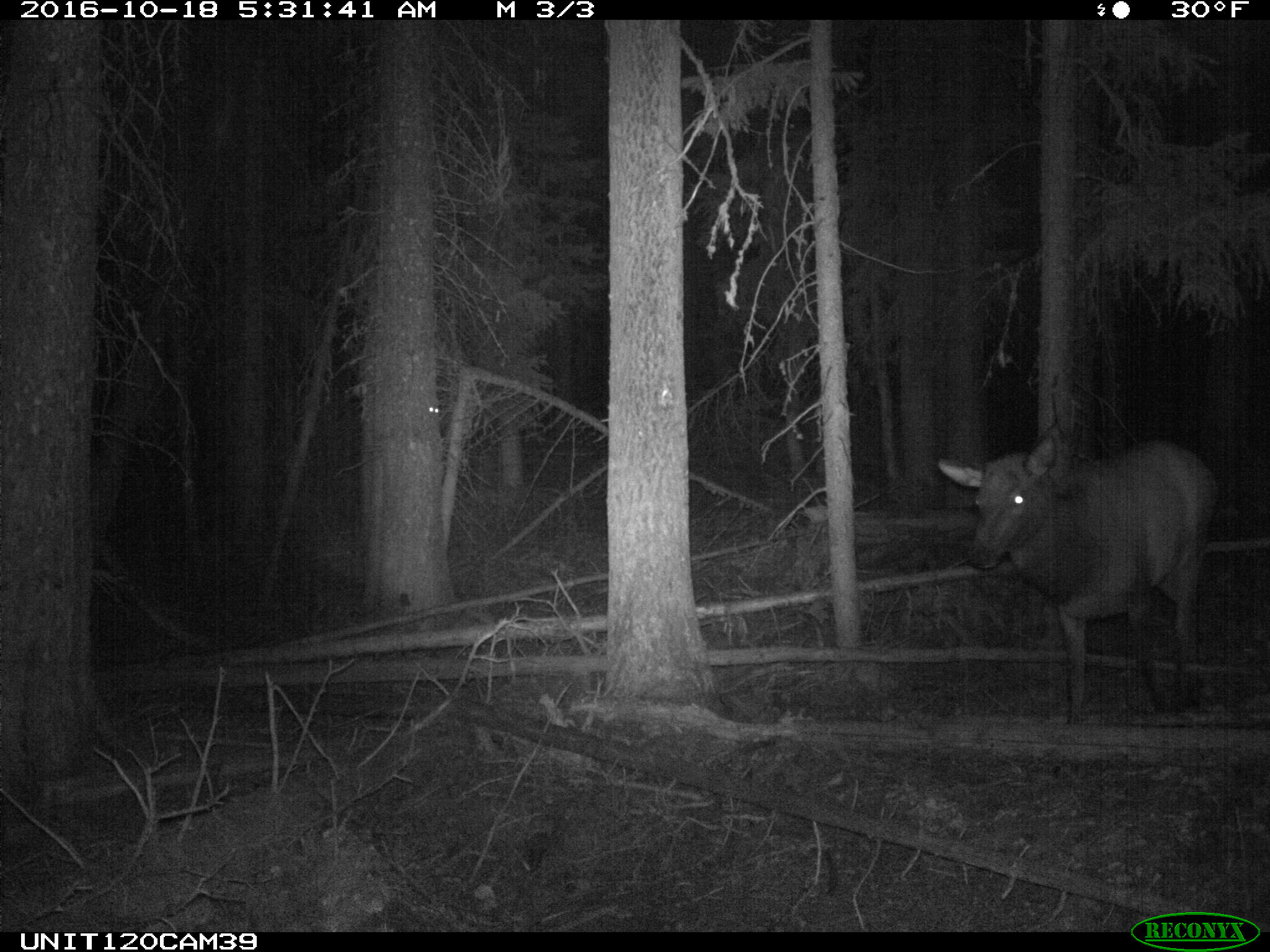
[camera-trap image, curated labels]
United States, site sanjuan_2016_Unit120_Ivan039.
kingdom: Animalia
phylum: Chordata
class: Mammalia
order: Artiodactyla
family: Cervidae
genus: Cervus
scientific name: Cervus elaphus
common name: red deer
Cervus elaphus (red deer).